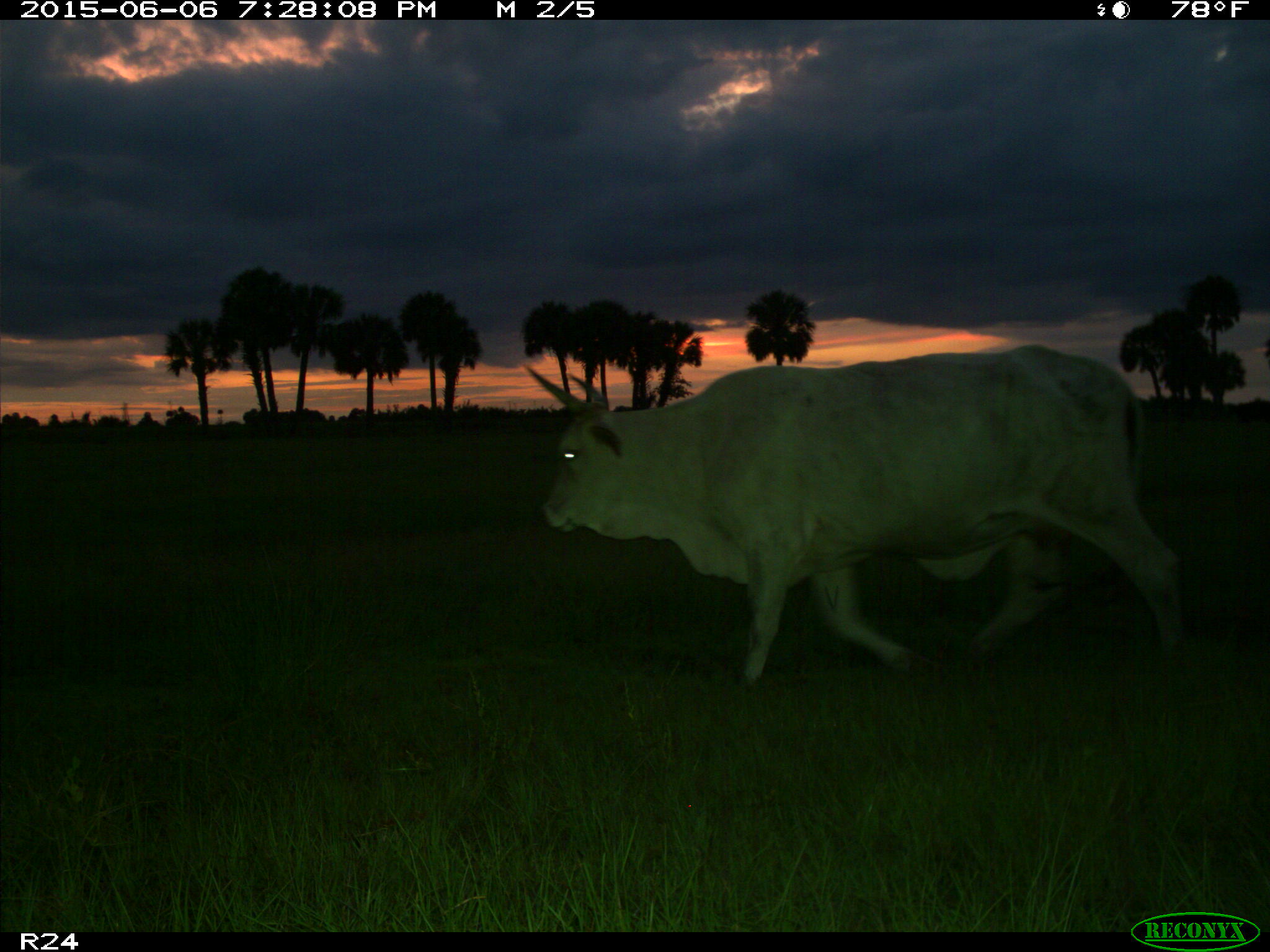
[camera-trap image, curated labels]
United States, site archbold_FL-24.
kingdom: Animalia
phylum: Chordata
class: Mammalia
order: Artiodactyla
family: Bovidae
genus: Bos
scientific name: Bos taurus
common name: domestic cow